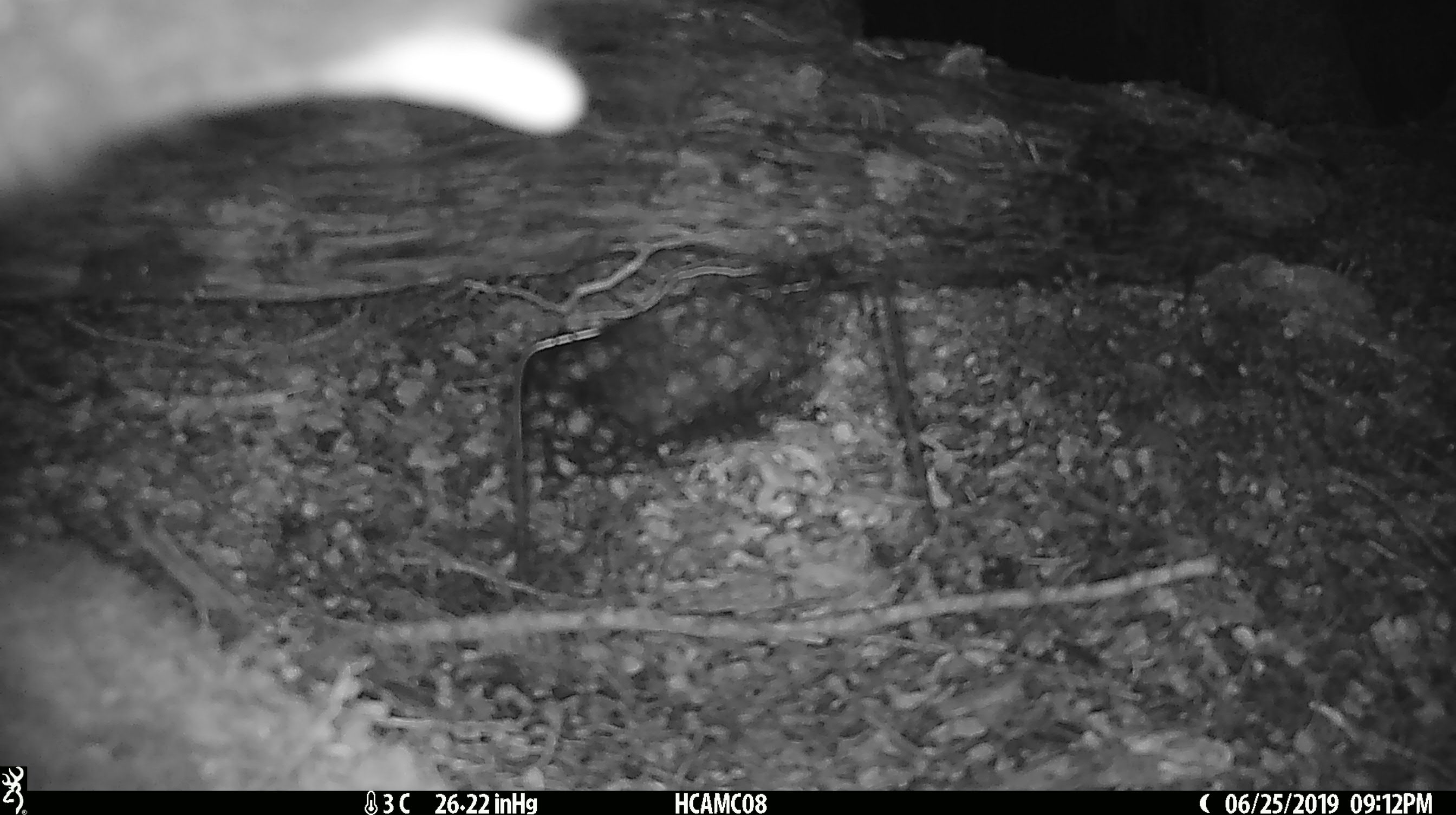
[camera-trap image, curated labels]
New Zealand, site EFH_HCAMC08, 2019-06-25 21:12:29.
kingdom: Animalia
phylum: Chordata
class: Mammalia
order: Diprotodontia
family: Phalangeridae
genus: Trichosurus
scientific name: Trichosurus vulpecula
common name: common brushtail possum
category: possum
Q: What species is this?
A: Possum (common brushtail possum) (Trichosurus vulpecula).